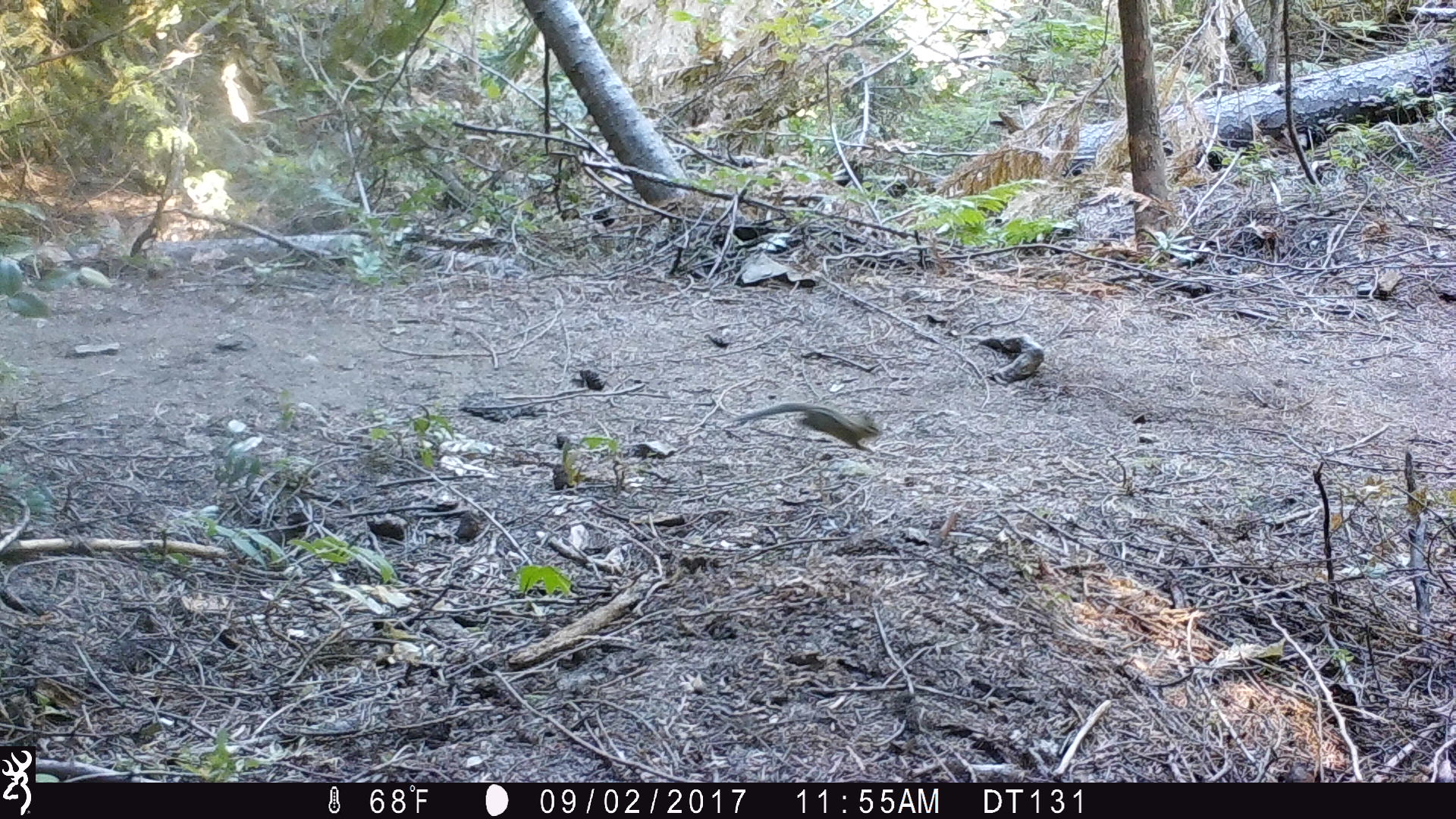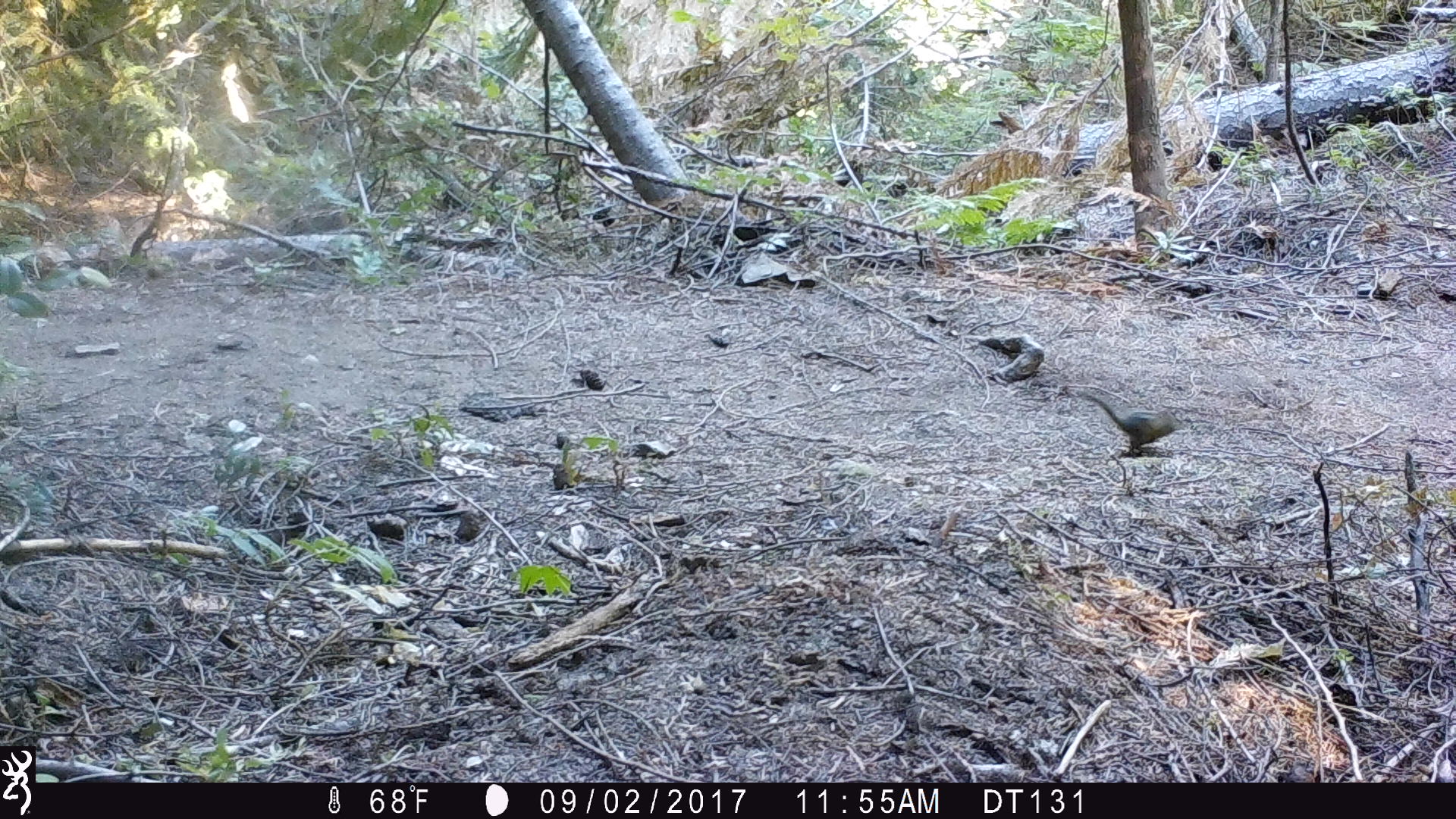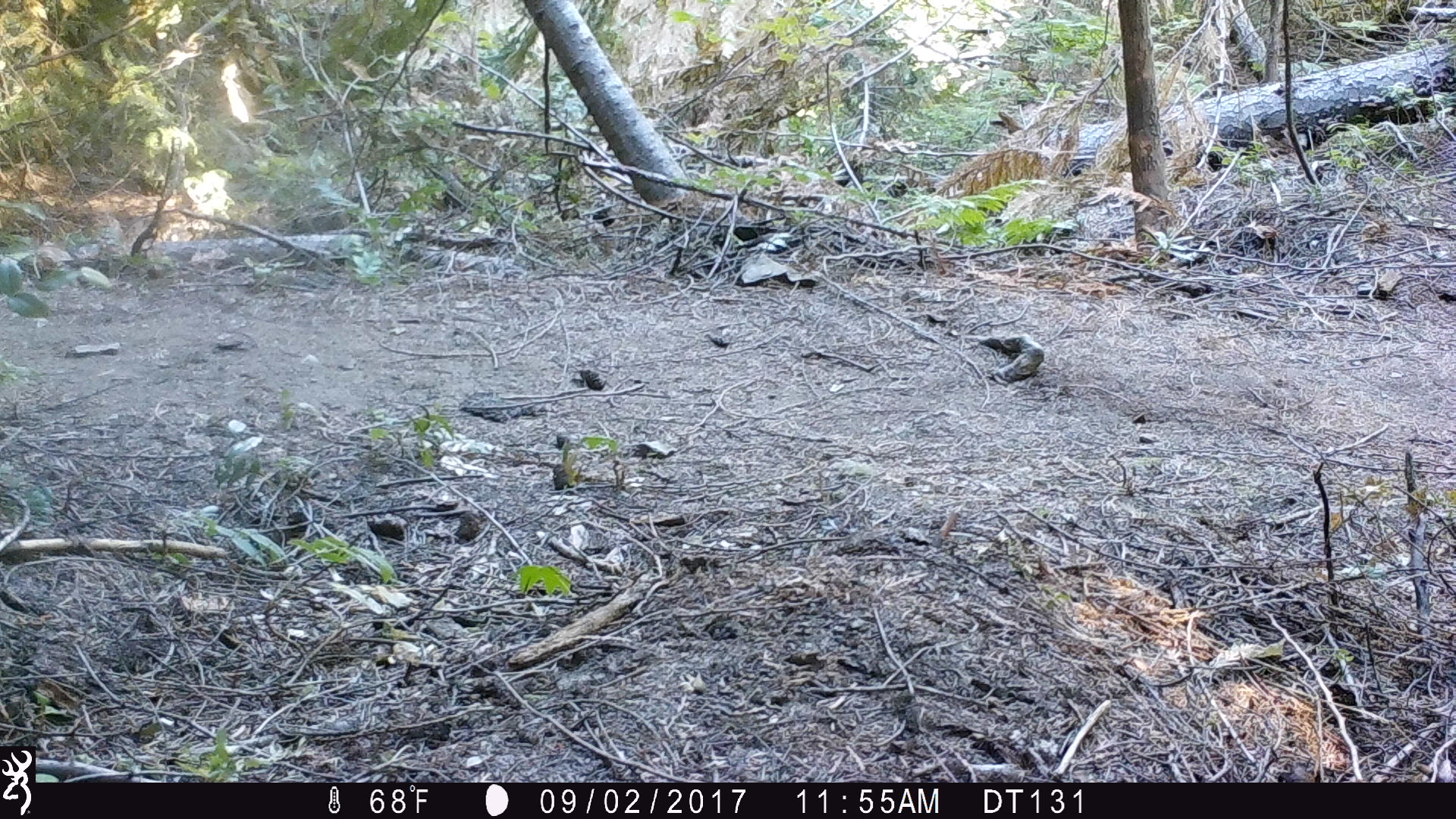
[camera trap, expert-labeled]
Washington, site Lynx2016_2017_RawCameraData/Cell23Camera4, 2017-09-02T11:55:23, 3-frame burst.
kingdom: Animalia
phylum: Chordata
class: Mammalia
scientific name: Mammalia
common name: small mammal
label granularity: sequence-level